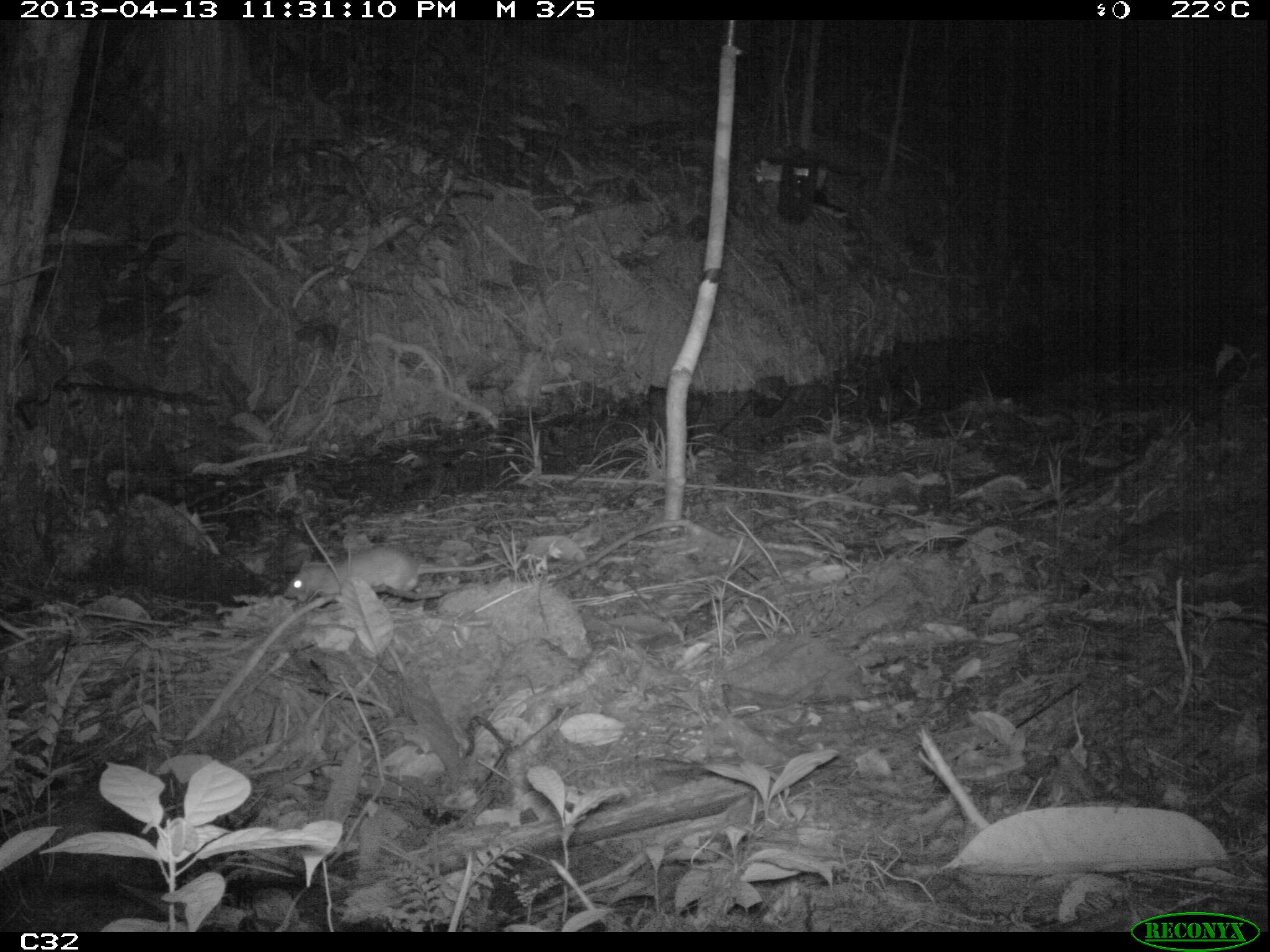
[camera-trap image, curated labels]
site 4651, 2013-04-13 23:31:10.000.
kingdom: Animalia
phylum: Chordata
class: Mammalia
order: Rodentia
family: Muridae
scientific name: Muridae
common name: mice, rats, and gerbils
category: unknown mouse or rat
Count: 1.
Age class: adult.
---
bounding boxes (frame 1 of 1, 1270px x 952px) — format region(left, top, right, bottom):
unknown mouse or rat: region(281, 543, 526, 609)